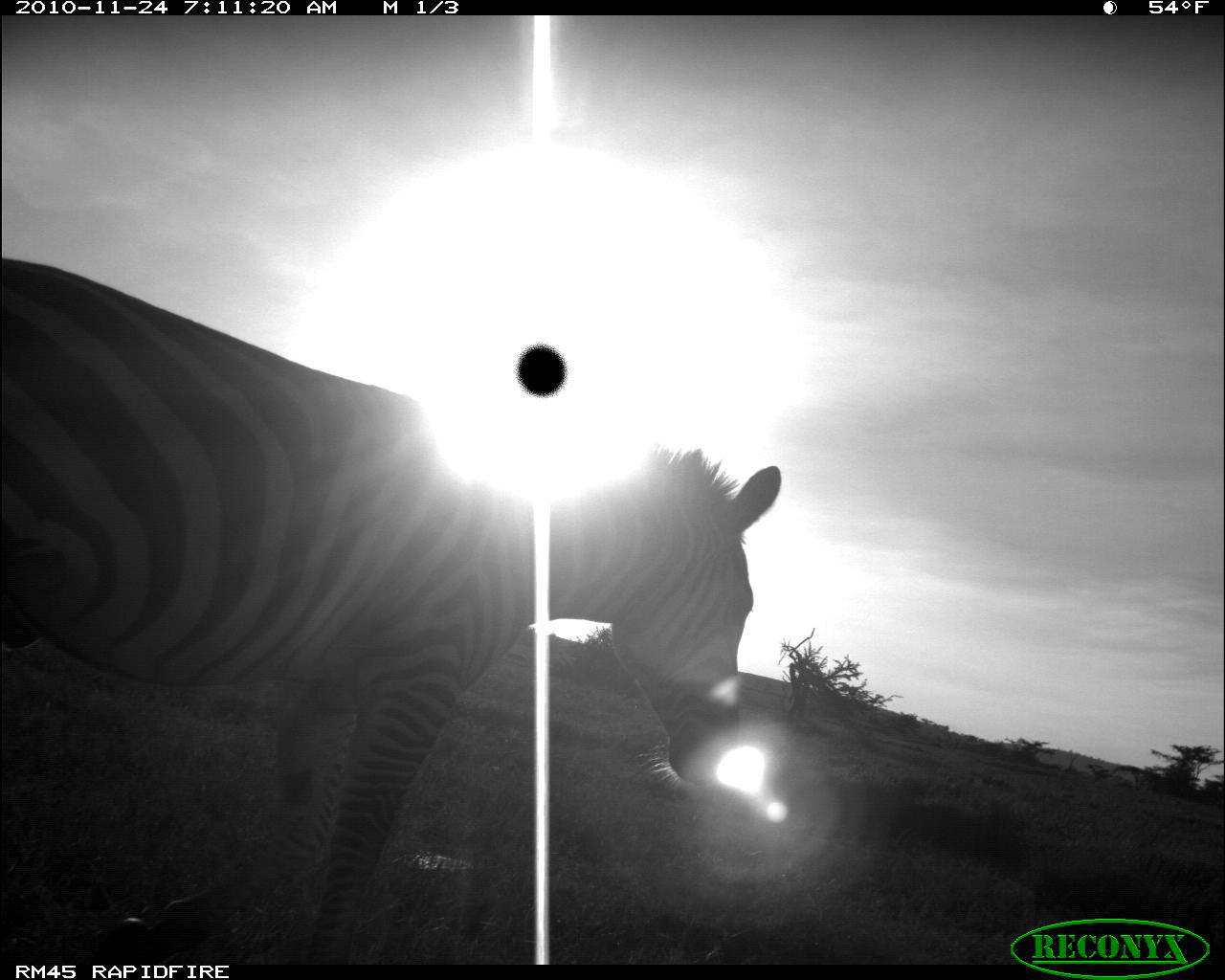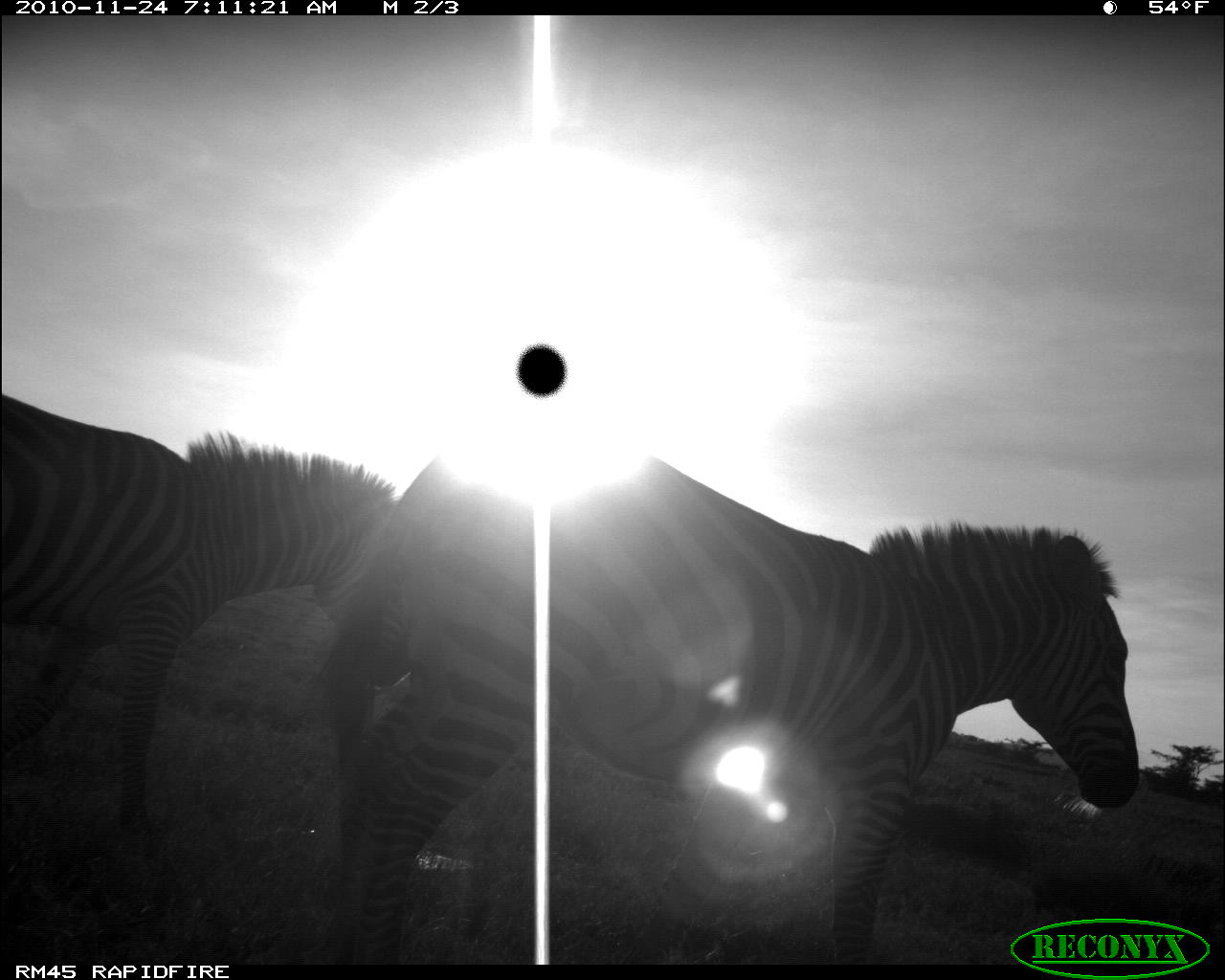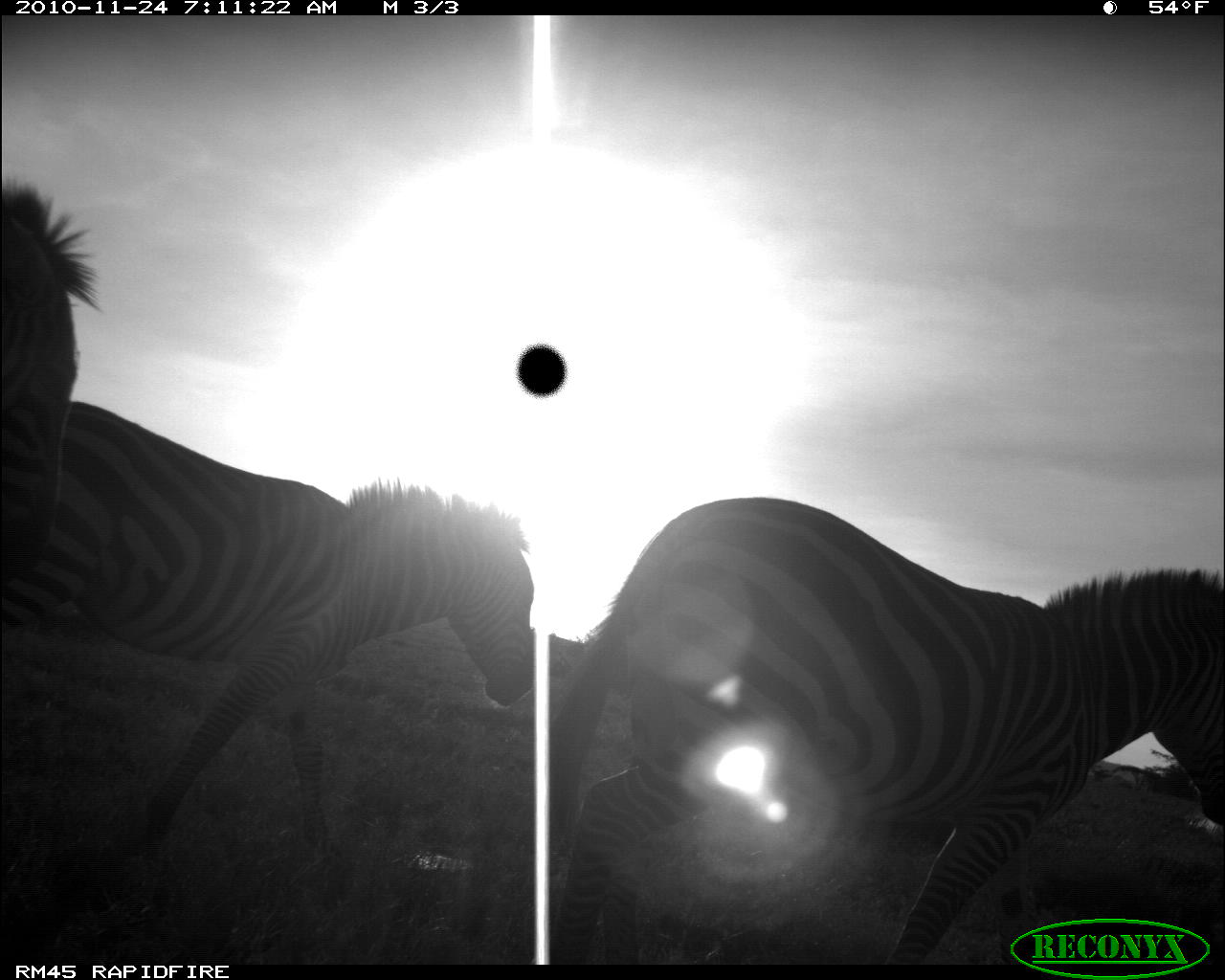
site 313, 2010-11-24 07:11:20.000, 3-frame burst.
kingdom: Animalia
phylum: Chordata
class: Mammalia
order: Perissodactyla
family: Equidae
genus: Equus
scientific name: Equus quagga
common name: plains zebra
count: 1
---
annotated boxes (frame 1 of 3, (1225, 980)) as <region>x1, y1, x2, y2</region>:
equus quagga: <region>0, 250, 783, 960</region>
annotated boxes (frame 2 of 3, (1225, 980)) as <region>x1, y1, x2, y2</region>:
equus quagga: <region>303, 427, 1140, 960</region>; <region>0, 390, 398, 842</region>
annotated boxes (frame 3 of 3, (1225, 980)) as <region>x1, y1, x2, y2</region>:
equus quagga: <region>543, 491, 1224, 963</region>; <region>0, 397, 536, 861</region>; <region>1, 171, 107, 590</region>